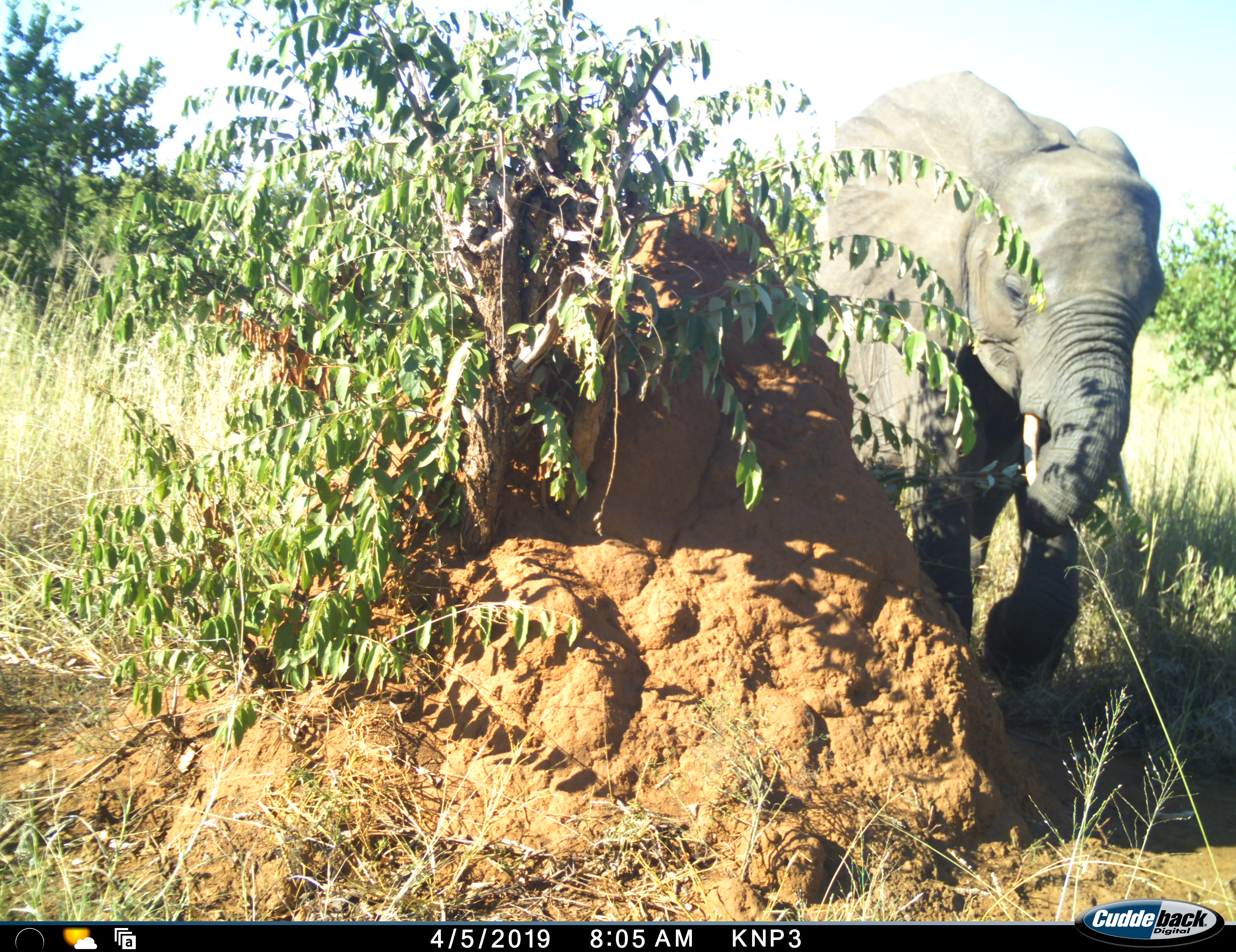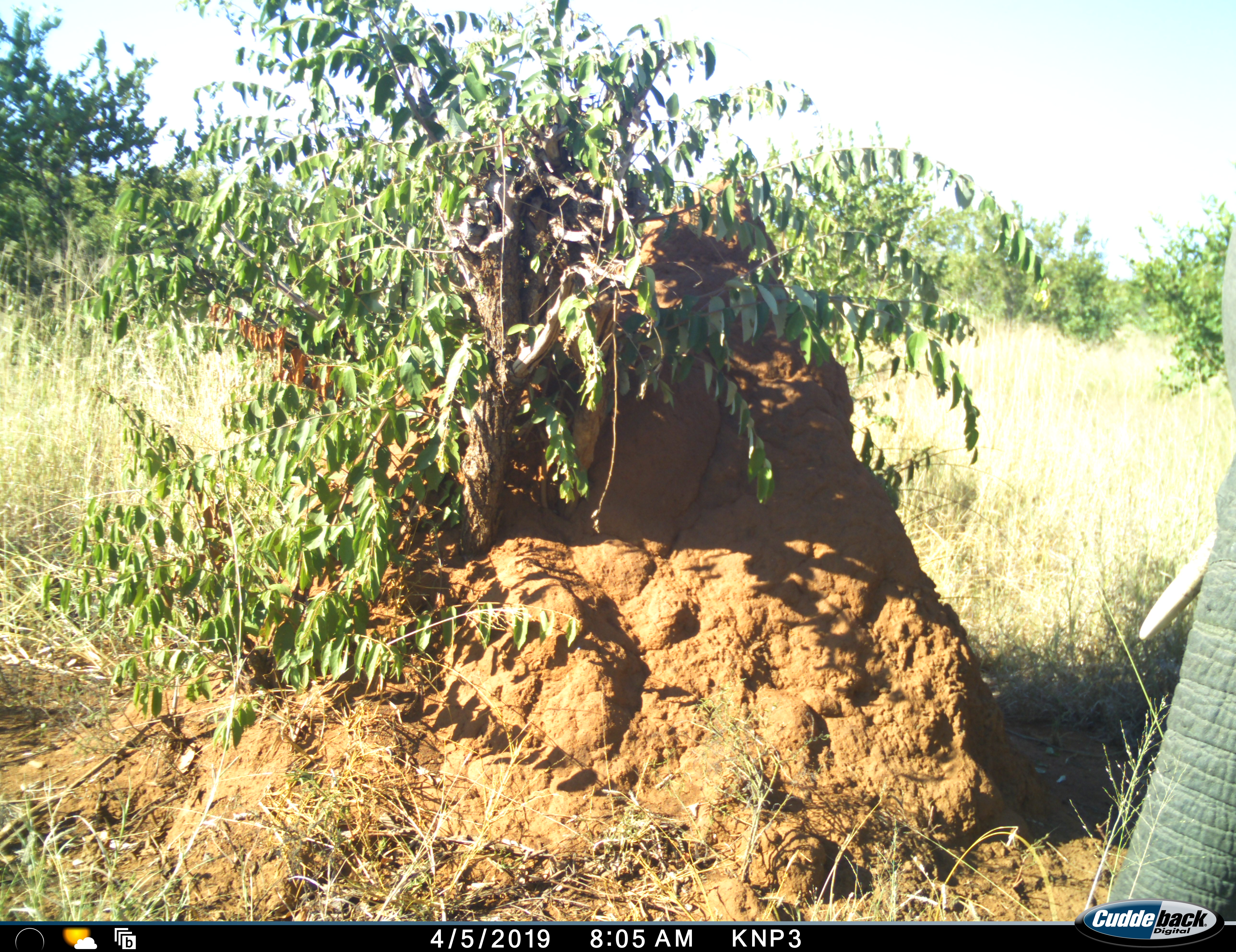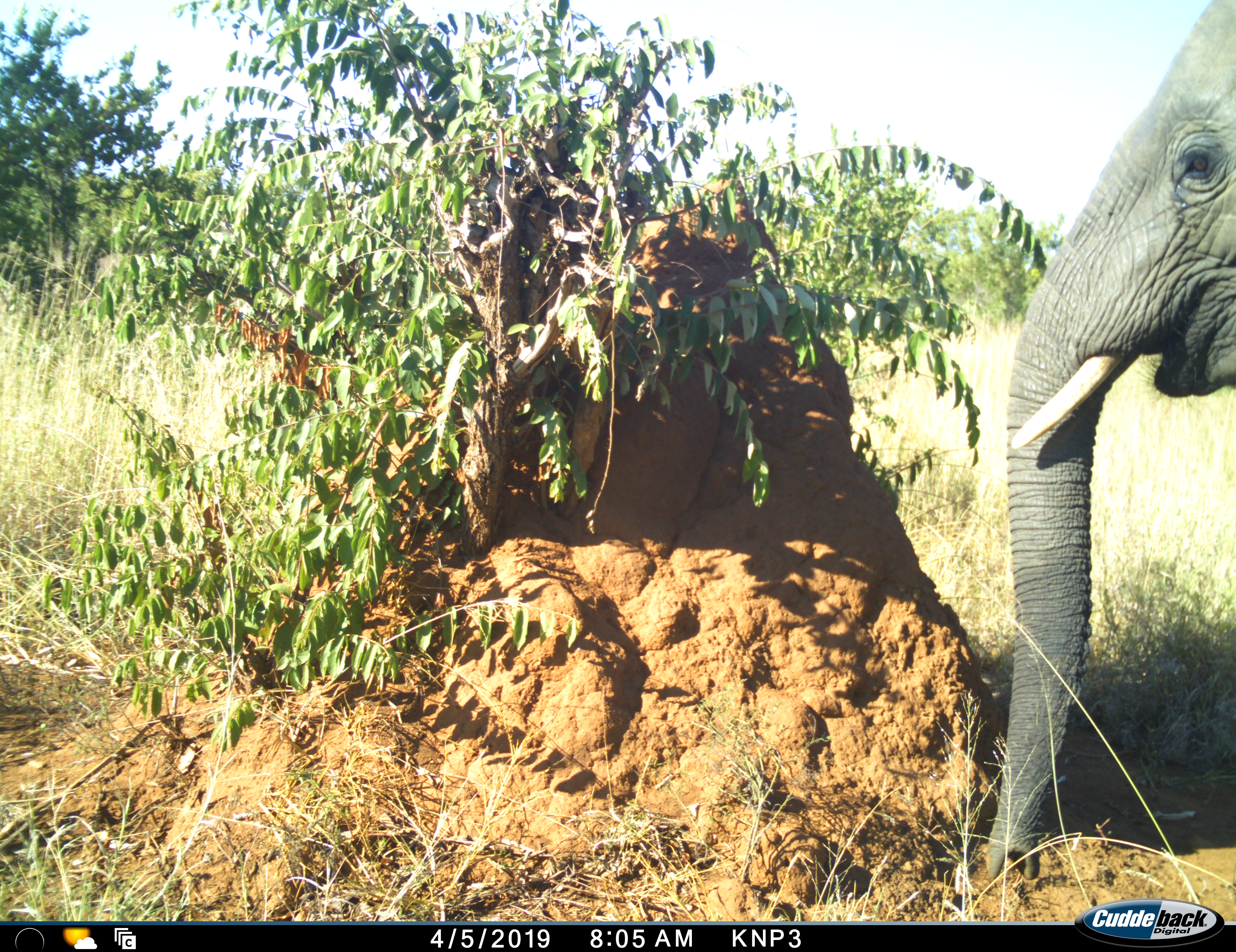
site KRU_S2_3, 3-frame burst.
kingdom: Animalia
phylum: Chordata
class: Mammalia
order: Proboscidea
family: Elephantidae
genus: Loxodonta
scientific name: Loxodonta africana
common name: african bush elephant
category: elephant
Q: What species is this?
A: Elephant (african bush elephant) (Loxodonta africana).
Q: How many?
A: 1.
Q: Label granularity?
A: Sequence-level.